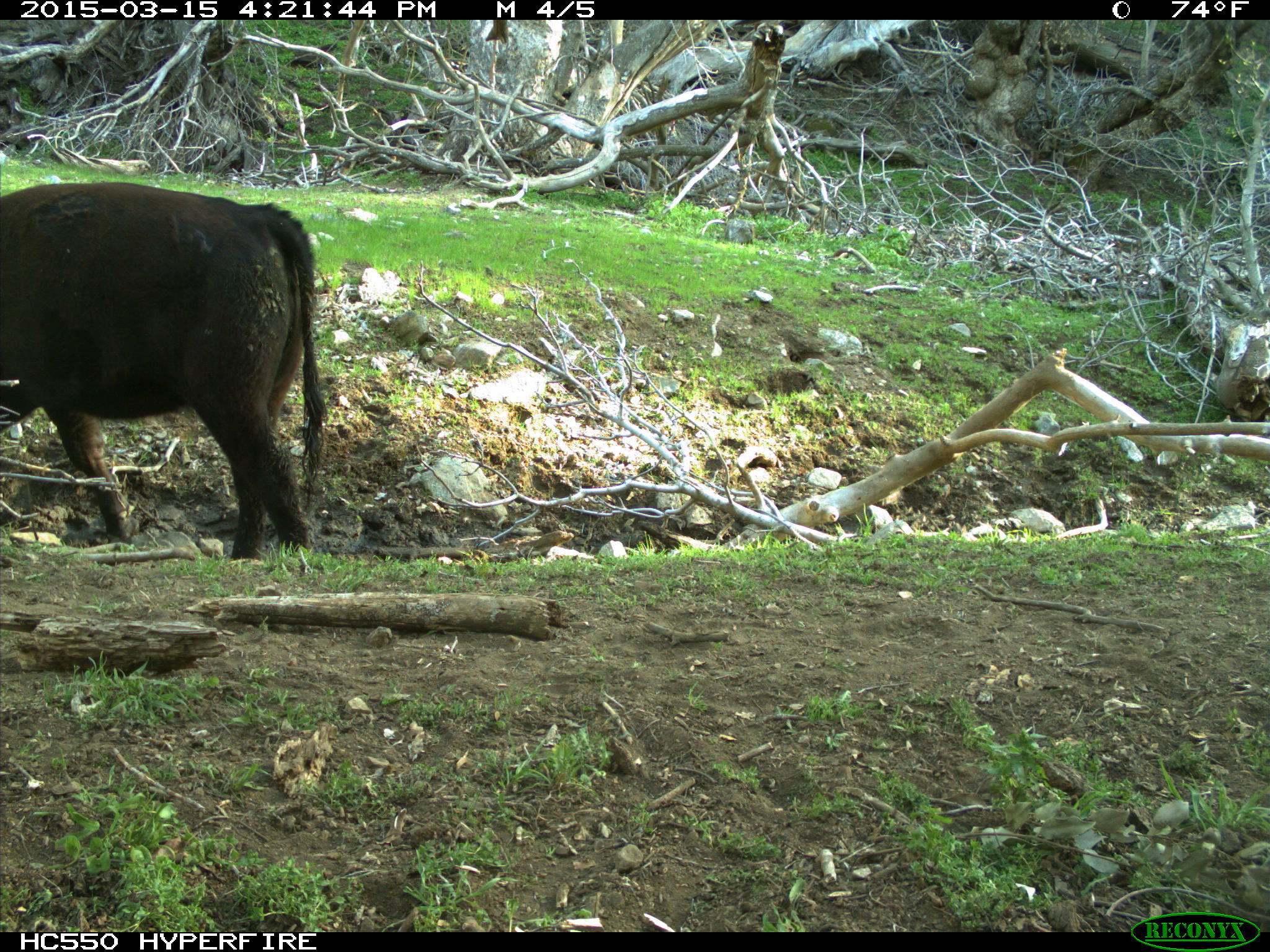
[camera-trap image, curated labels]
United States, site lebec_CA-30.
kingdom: Animalia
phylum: Chordata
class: Mammalia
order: Artiodactyla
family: Bovidae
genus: Bos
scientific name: Bos taurus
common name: domestic cow